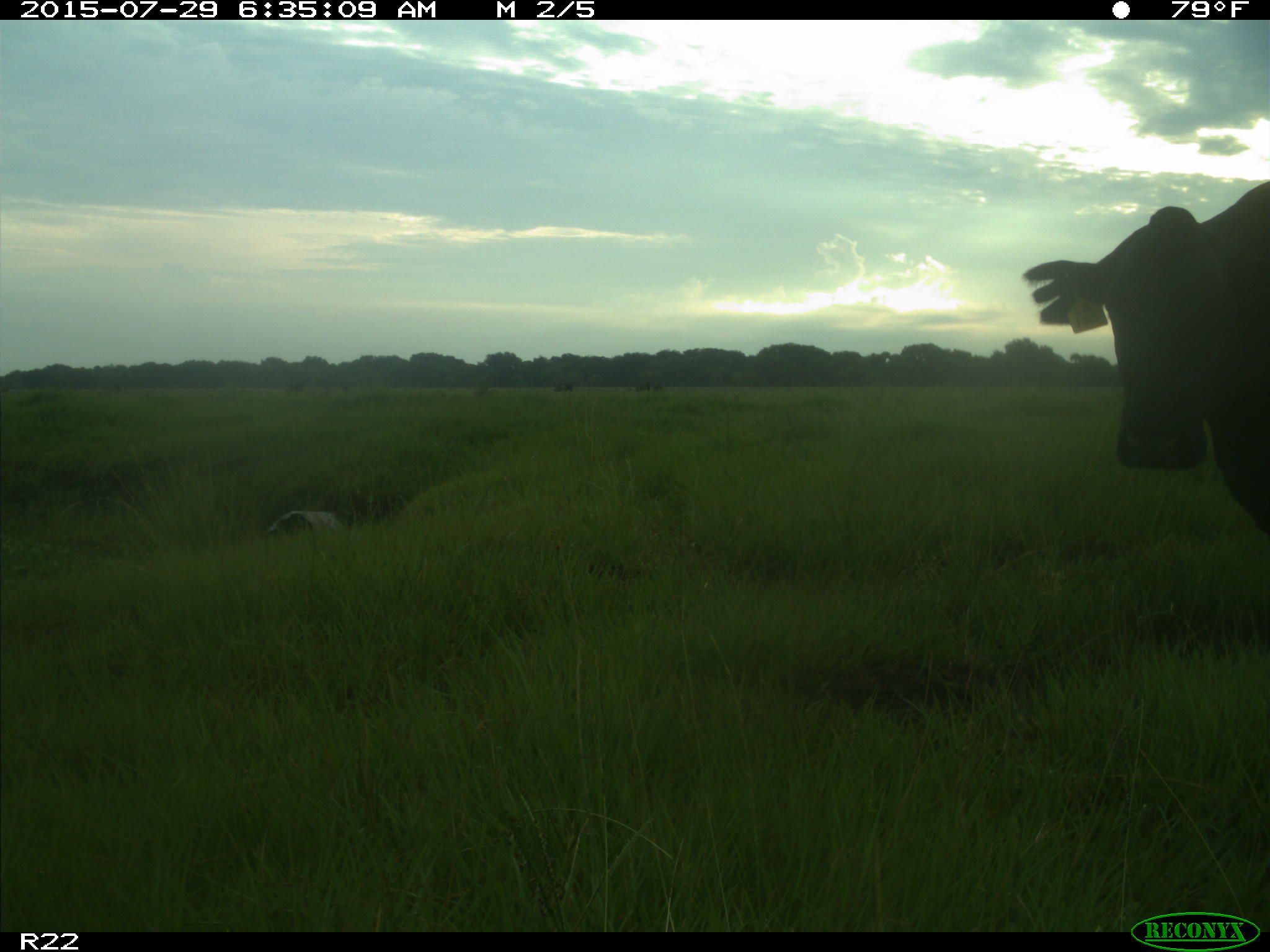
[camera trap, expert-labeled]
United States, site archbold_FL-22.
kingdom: Animalia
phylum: Chordata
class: Mammalia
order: Artiodactyla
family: Bovidae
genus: Bos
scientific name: Bos taurus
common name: domestic cow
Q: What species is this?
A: Bos taurus (domestic cow).